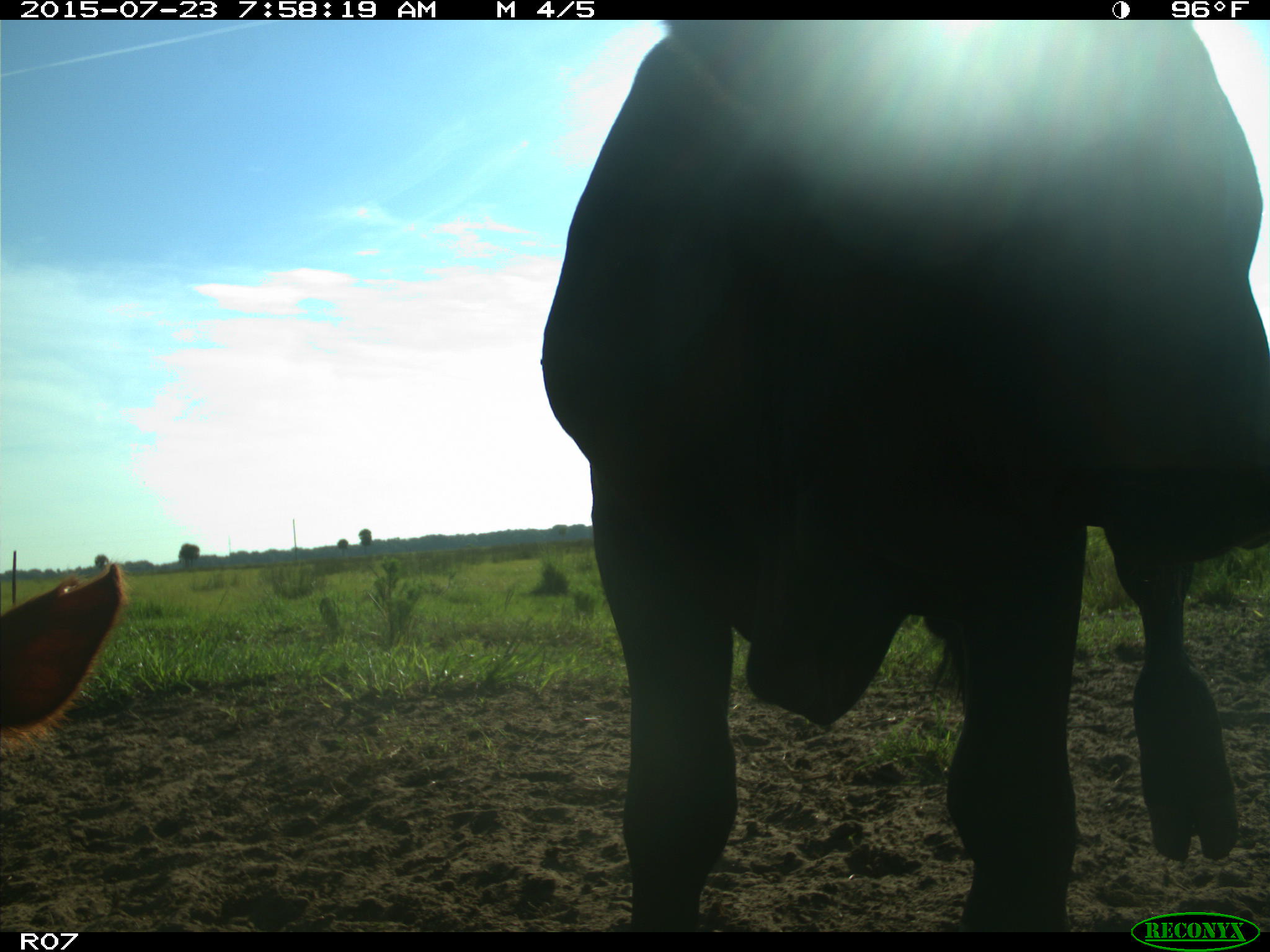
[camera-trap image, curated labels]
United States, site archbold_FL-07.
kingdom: Animalia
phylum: Chordata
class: Mammalia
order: Artiodactyla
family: Bovidae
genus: Bos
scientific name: Bos taurus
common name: domestic cow